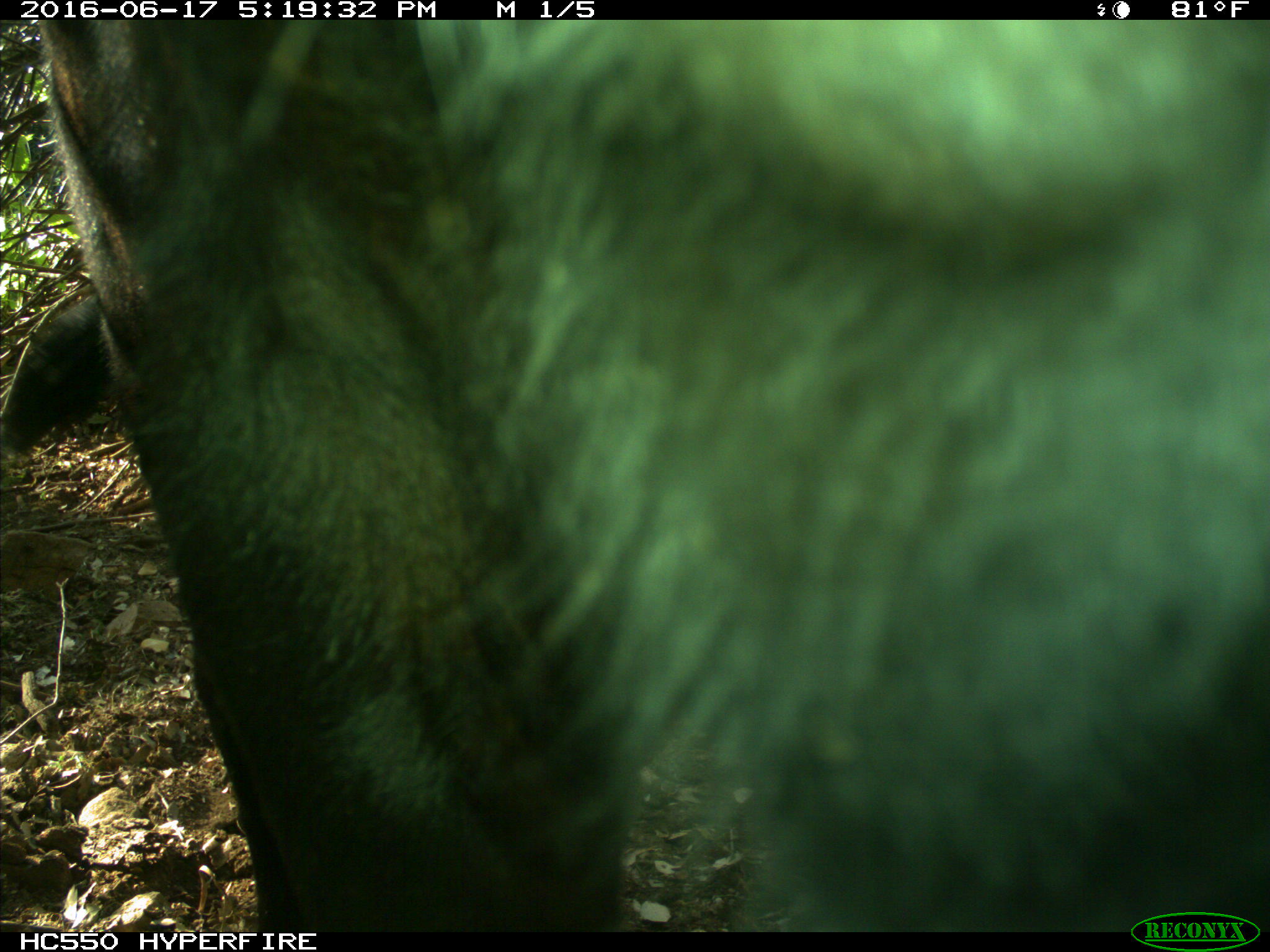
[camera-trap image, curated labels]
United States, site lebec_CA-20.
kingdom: Animalia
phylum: Chordata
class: Mammalia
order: Artiodactyla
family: Bovidae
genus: Bos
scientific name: Bos taurus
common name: domestic cow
Bos taurus (domestic cow).